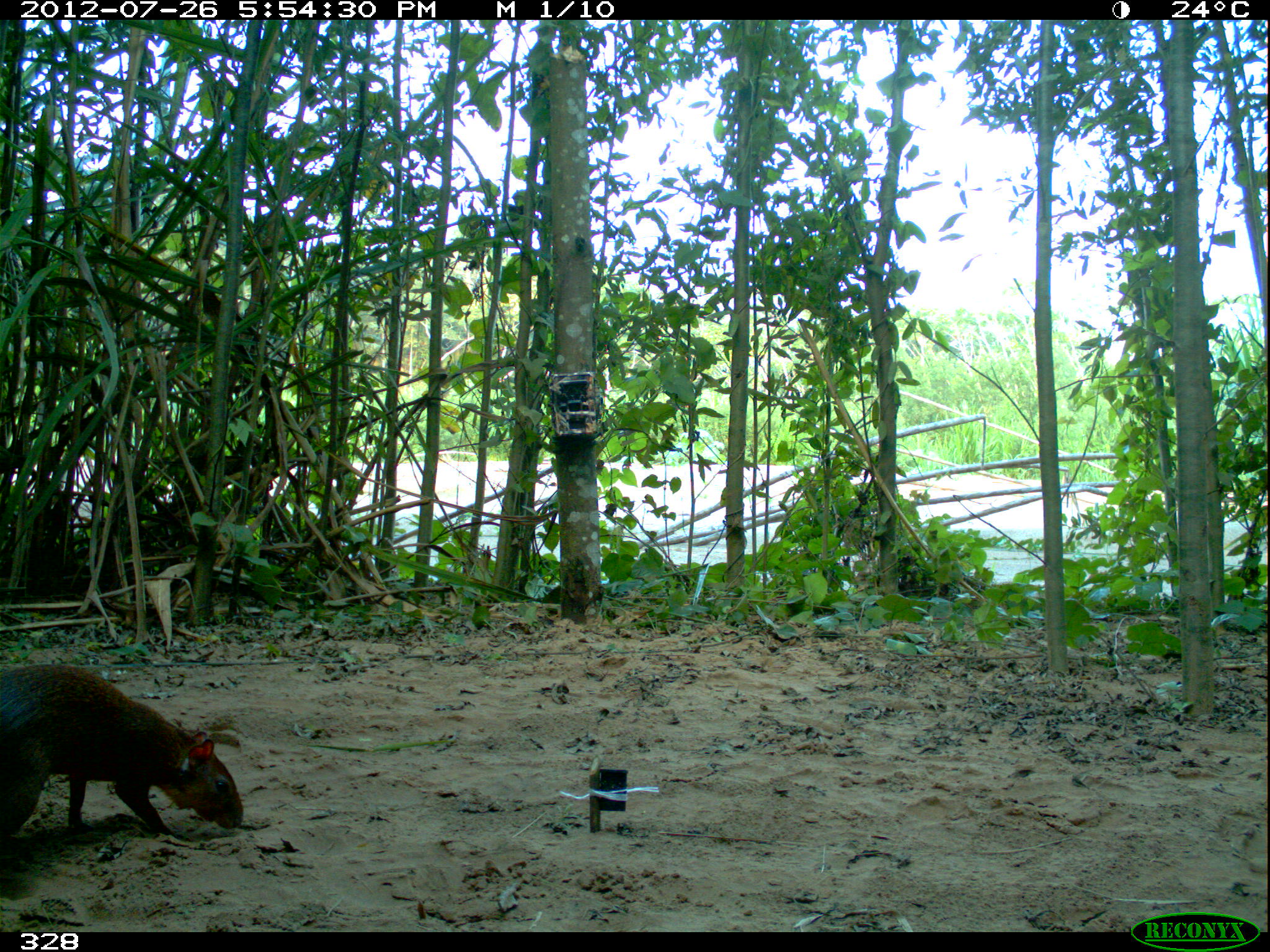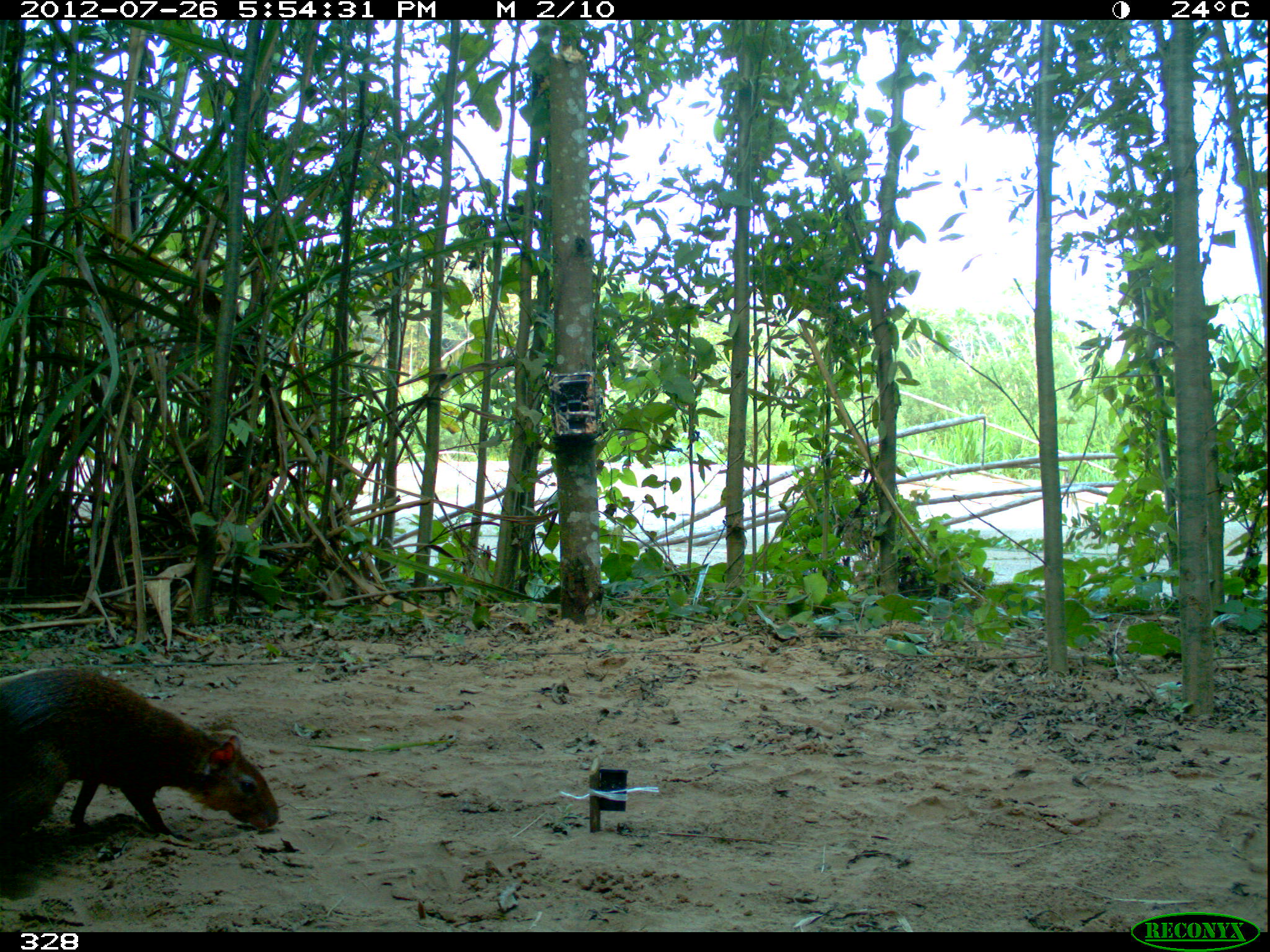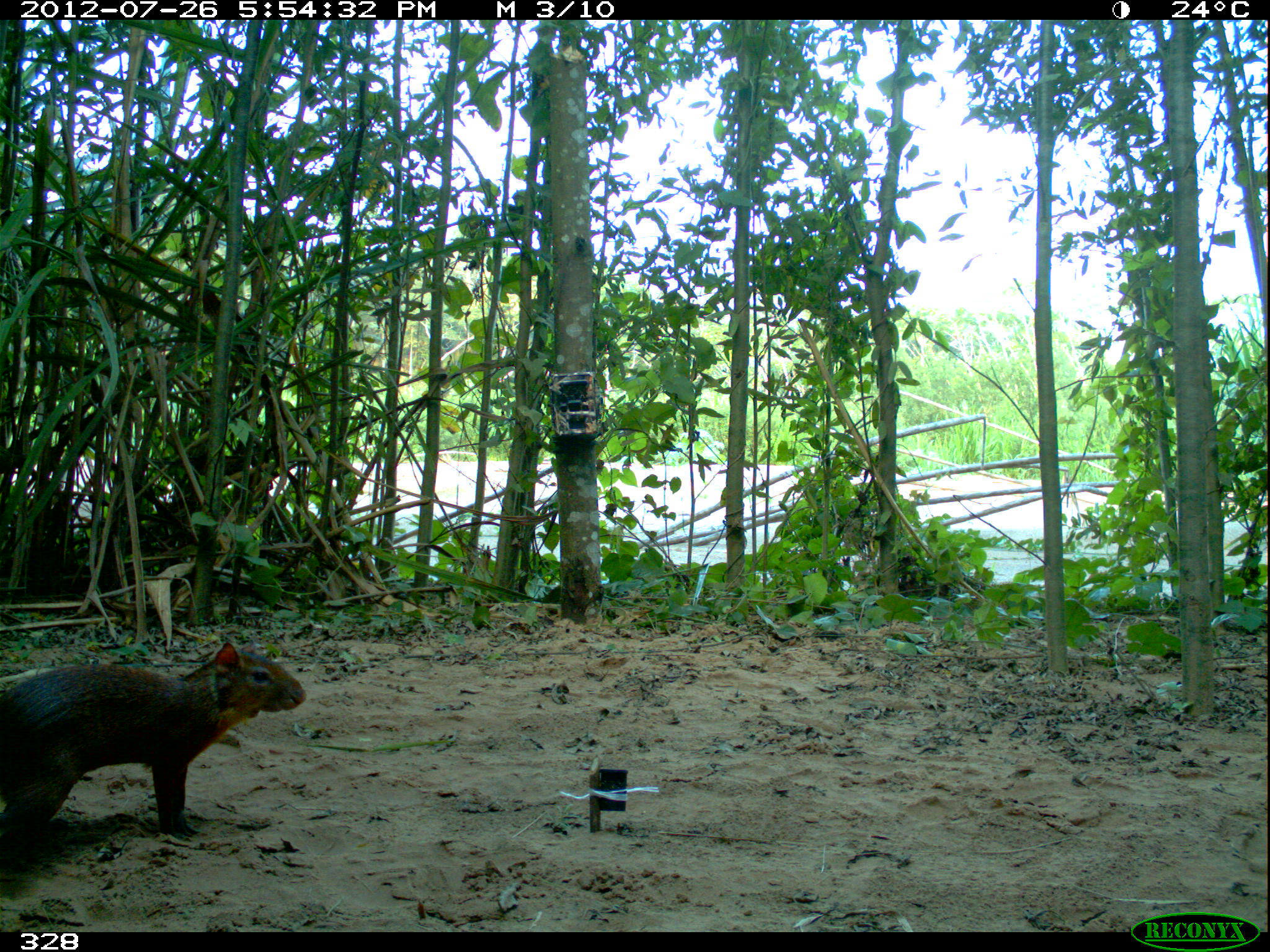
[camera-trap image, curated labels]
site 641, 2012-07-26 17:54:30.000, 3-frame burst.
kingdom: Animalia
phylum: Chordata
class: Mammalia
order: Rodentia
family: Dasyproctidae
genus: Dasyprocta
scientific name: Dasyprocta punctata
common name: central american agouti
Dasyprocta punctata (central american agouti).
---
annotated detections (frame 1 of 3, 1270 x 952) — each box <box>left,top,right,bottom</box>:
dasyprocta punctata: <box>0,663,243,840</box>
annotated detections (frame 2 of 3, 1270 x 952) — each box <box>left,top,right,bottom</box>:
dasyprocta punctata: <box>0,666,279,844</box>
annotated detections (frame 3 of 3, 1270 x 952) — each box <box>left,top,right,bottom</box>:
dasyprocta punctata: <box>0,640,307,857</box>